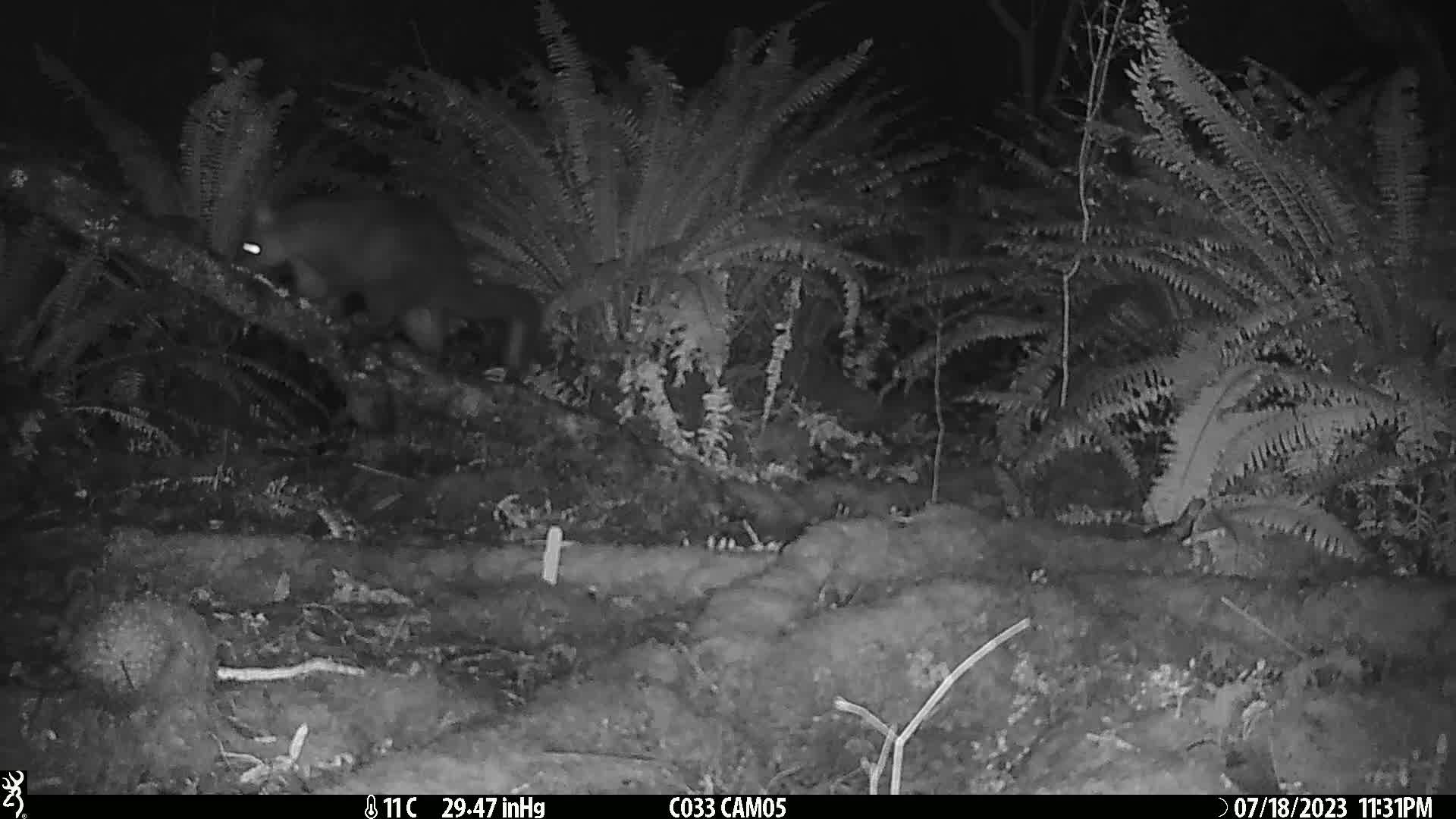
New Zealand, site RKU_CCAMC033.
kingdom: Animalia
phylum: Chordata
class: Mammalia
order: Diprotodontia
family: Phalangeridae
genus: Trichosurus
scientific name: Trichosurus vulpecula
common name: common brushtail possum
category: possum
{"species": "possum (common brushtail possum) (Trichosurus vulpecula)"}